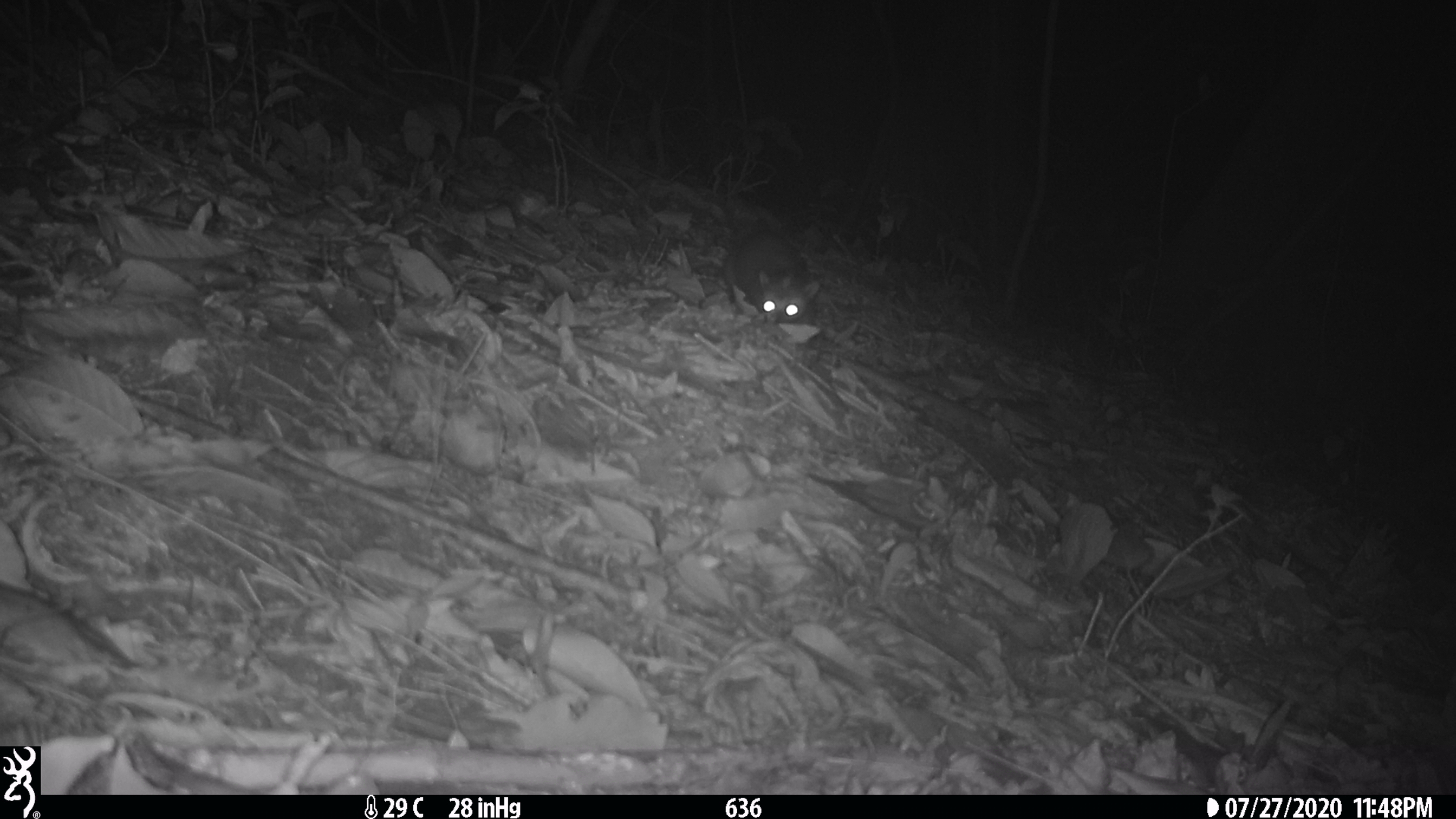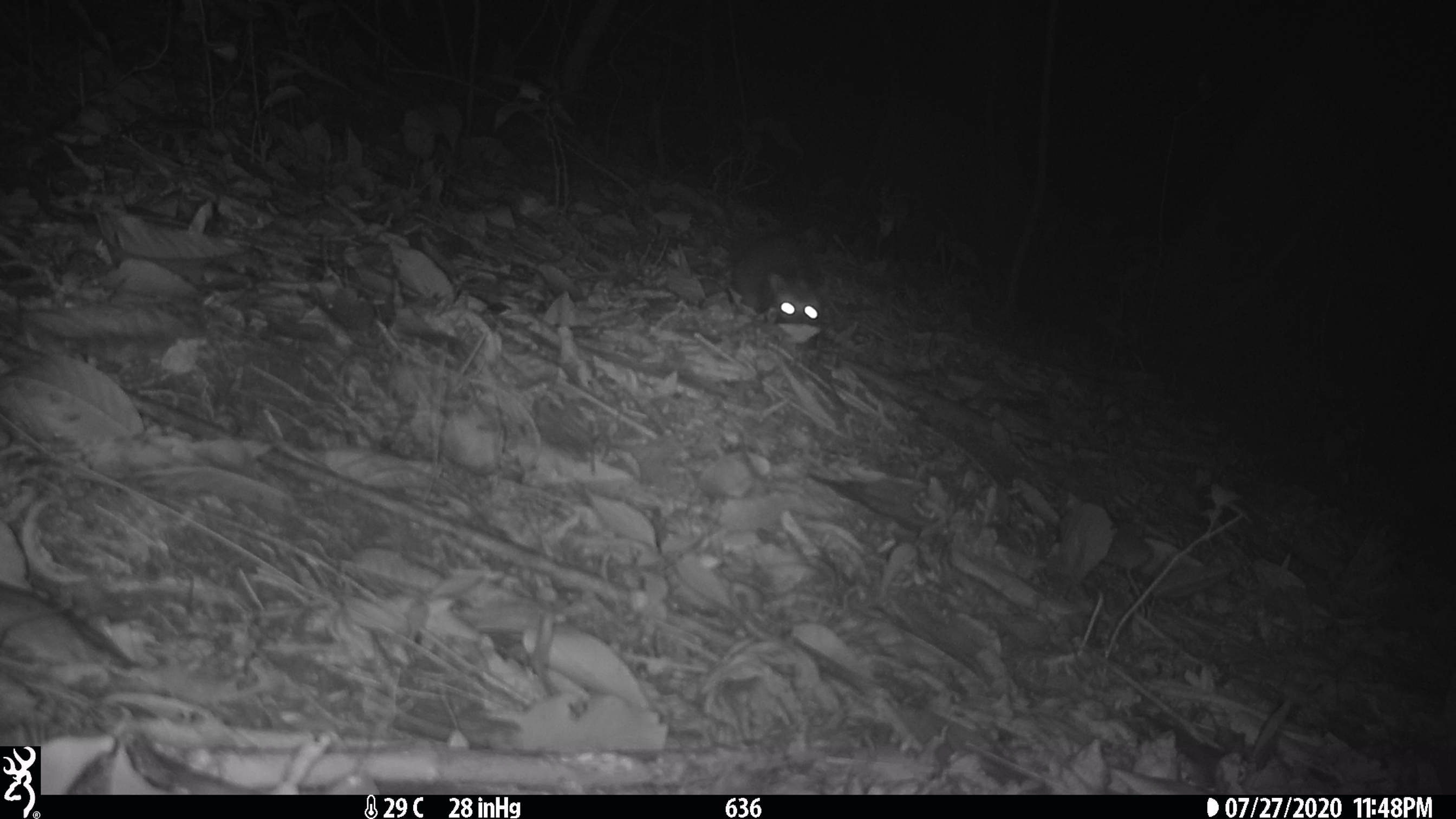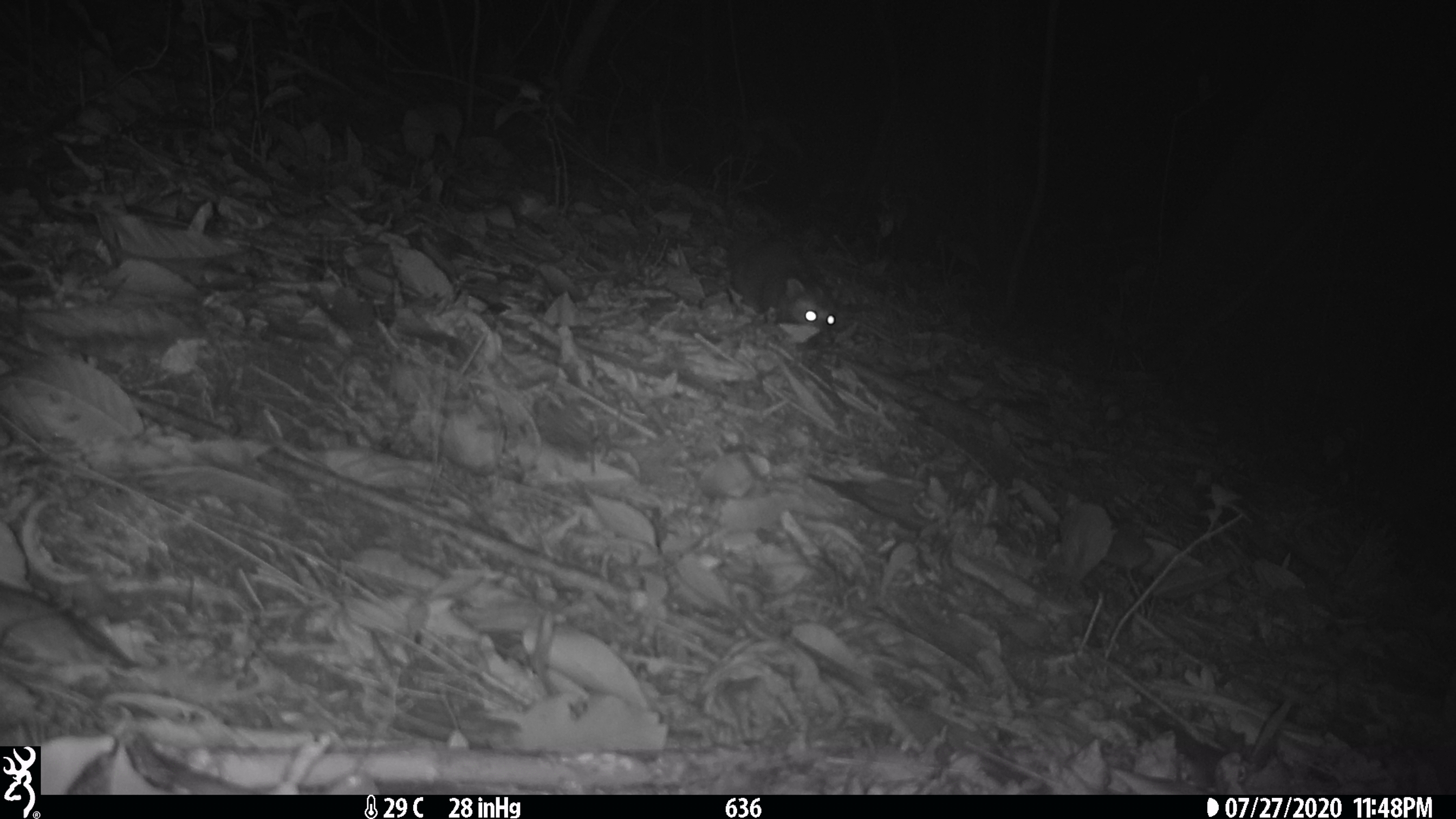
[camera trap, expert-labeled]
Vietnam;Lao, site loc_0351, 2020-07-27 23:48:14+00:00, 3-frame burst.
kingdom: Animalia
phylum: Chordata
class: Mammalia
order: Carnivora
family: Mustelidae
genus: Melogale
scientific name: Melogale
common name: ferret badger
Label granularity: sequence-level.